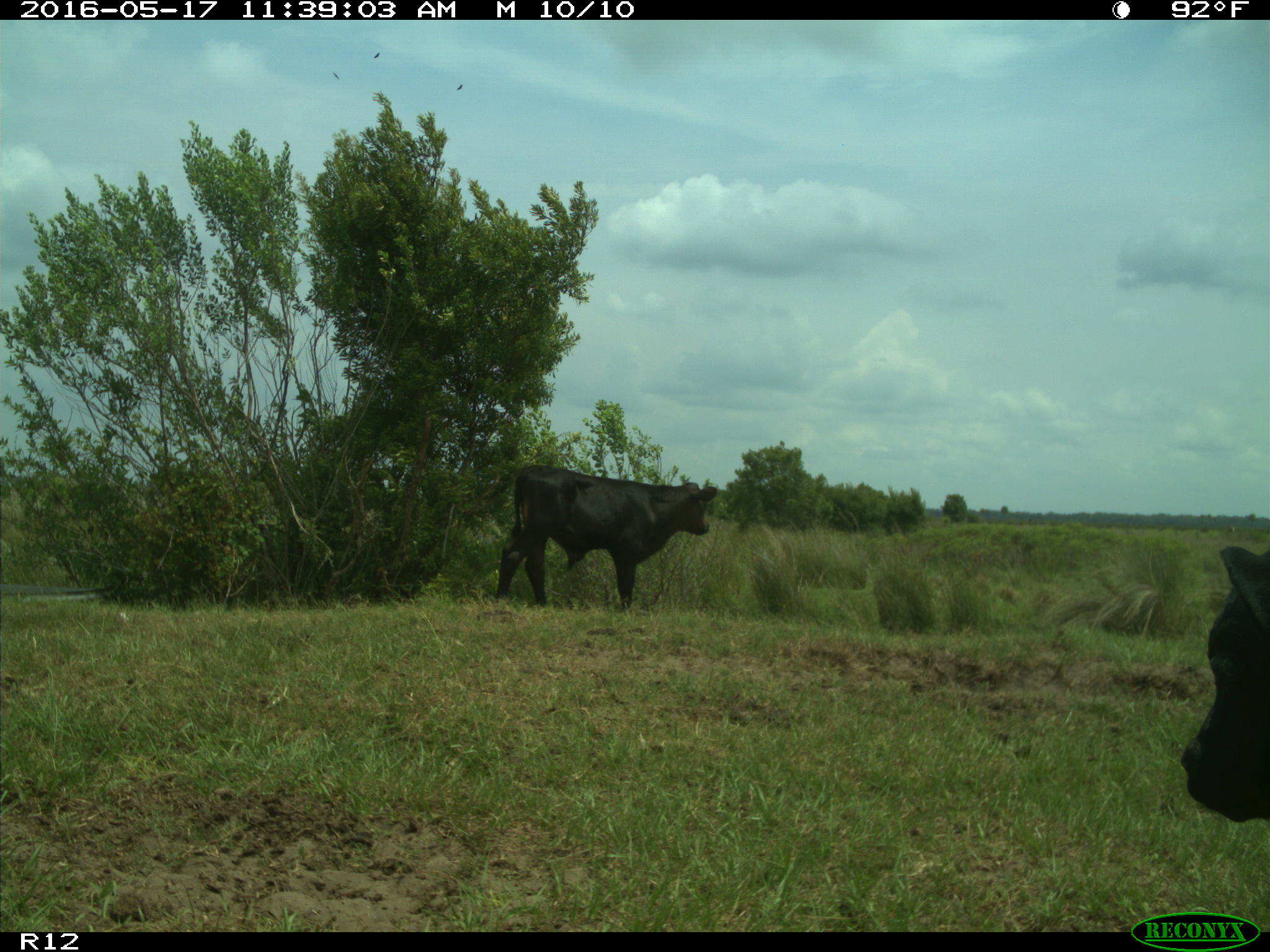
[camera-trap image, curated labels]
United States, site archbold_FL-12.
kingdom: Animalia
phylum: Chordata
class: Mammalia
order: Artiodactyla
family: Bovidae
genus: Bos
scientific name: Bos taurus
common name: domestic cow